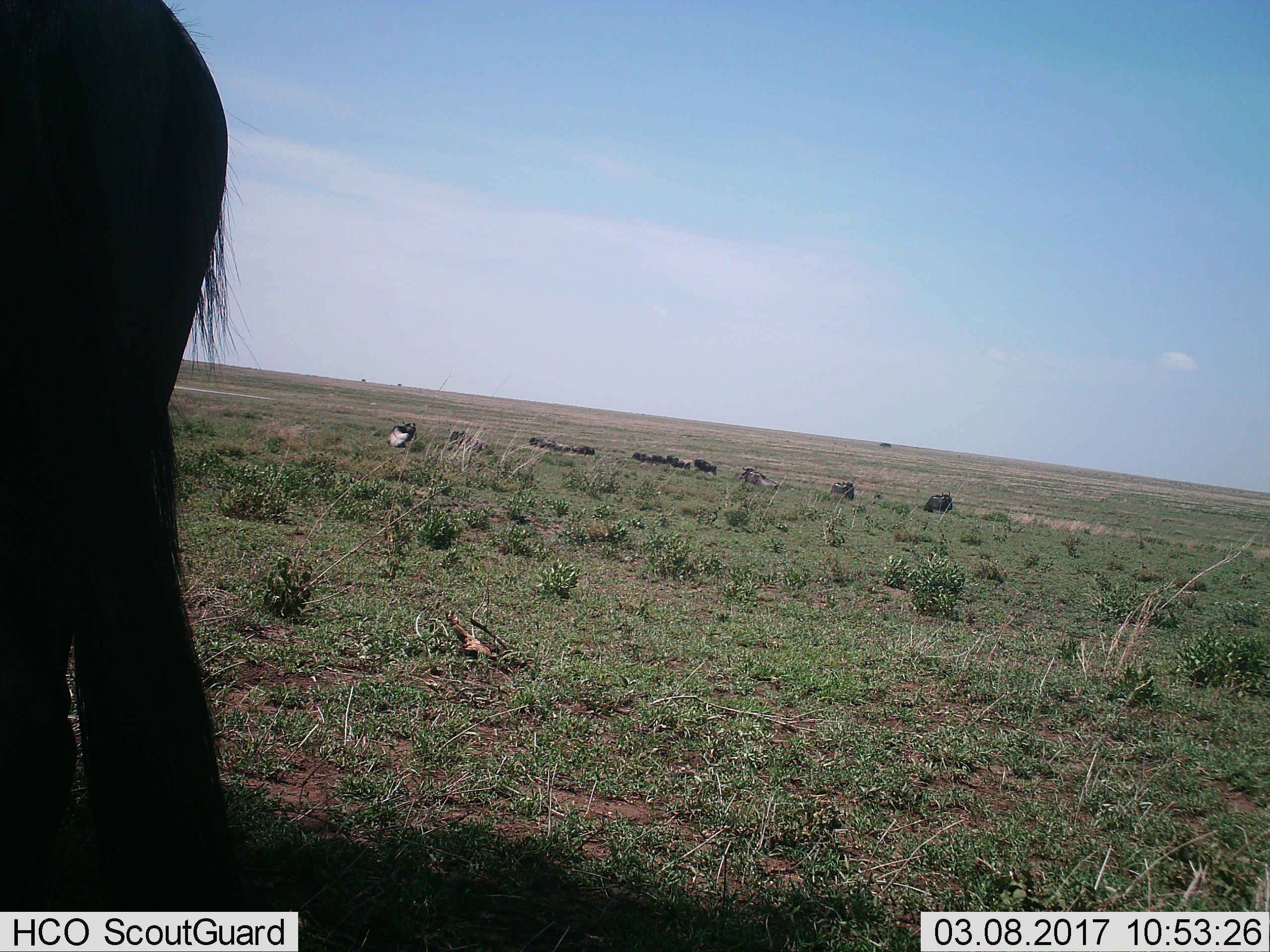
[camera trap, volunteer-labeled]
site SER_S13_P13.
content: unidentified animal